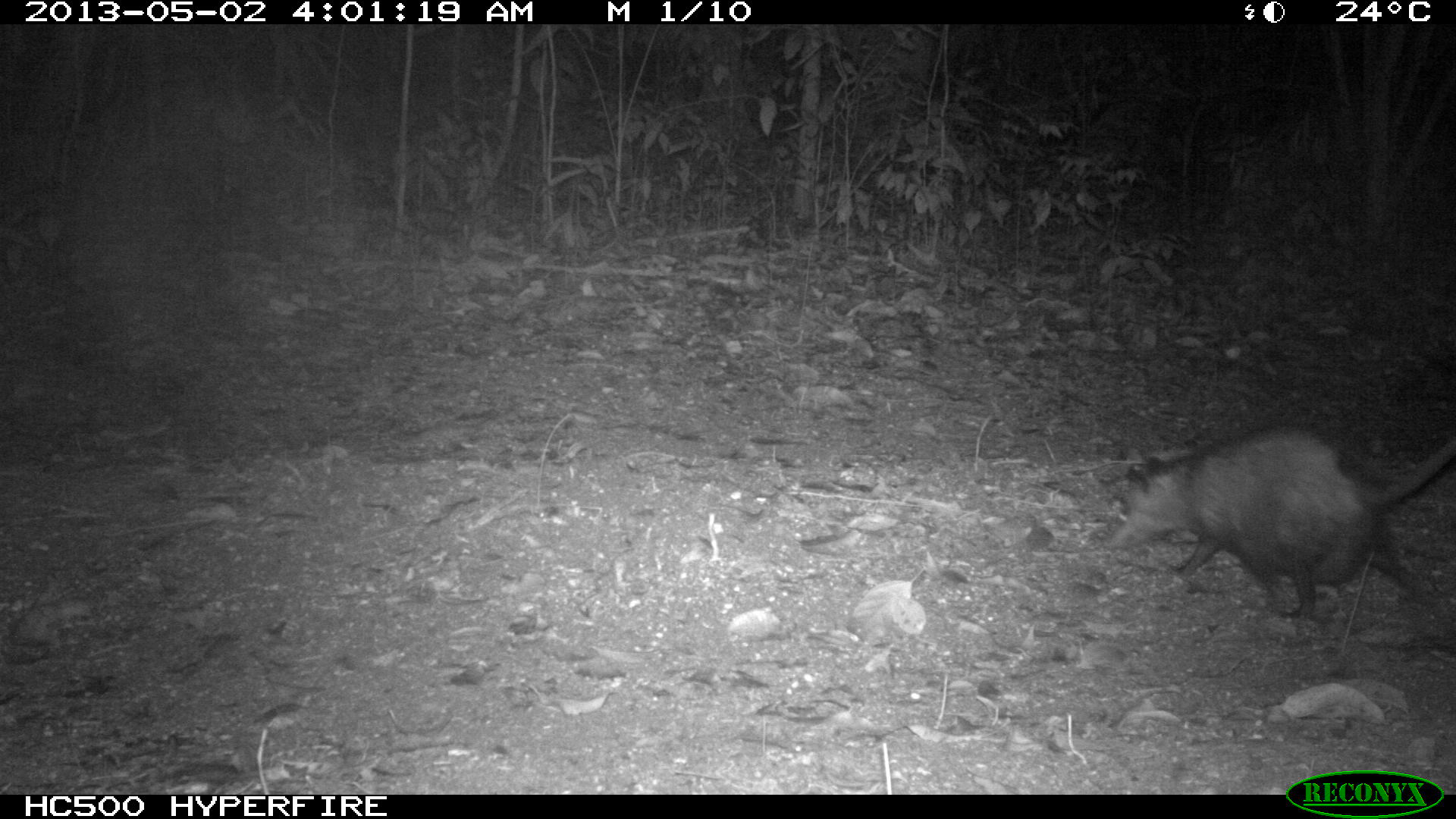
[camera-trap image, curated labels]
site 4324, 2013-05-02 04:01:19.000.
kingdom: Animalia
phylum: Chordata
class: Mammalia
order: Didelphimorphia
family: Didelphidae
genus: Didelphis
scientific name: Didelphis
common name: american opossums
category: didelphis sp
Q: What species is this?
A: Didelphis sp (american opossums) (Didelphis).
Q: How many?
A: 1.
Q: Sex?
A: Female.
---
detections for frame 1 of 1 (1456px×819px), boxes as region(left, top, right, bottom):
didelphis sp: region(1099, 422, 1456, 623)